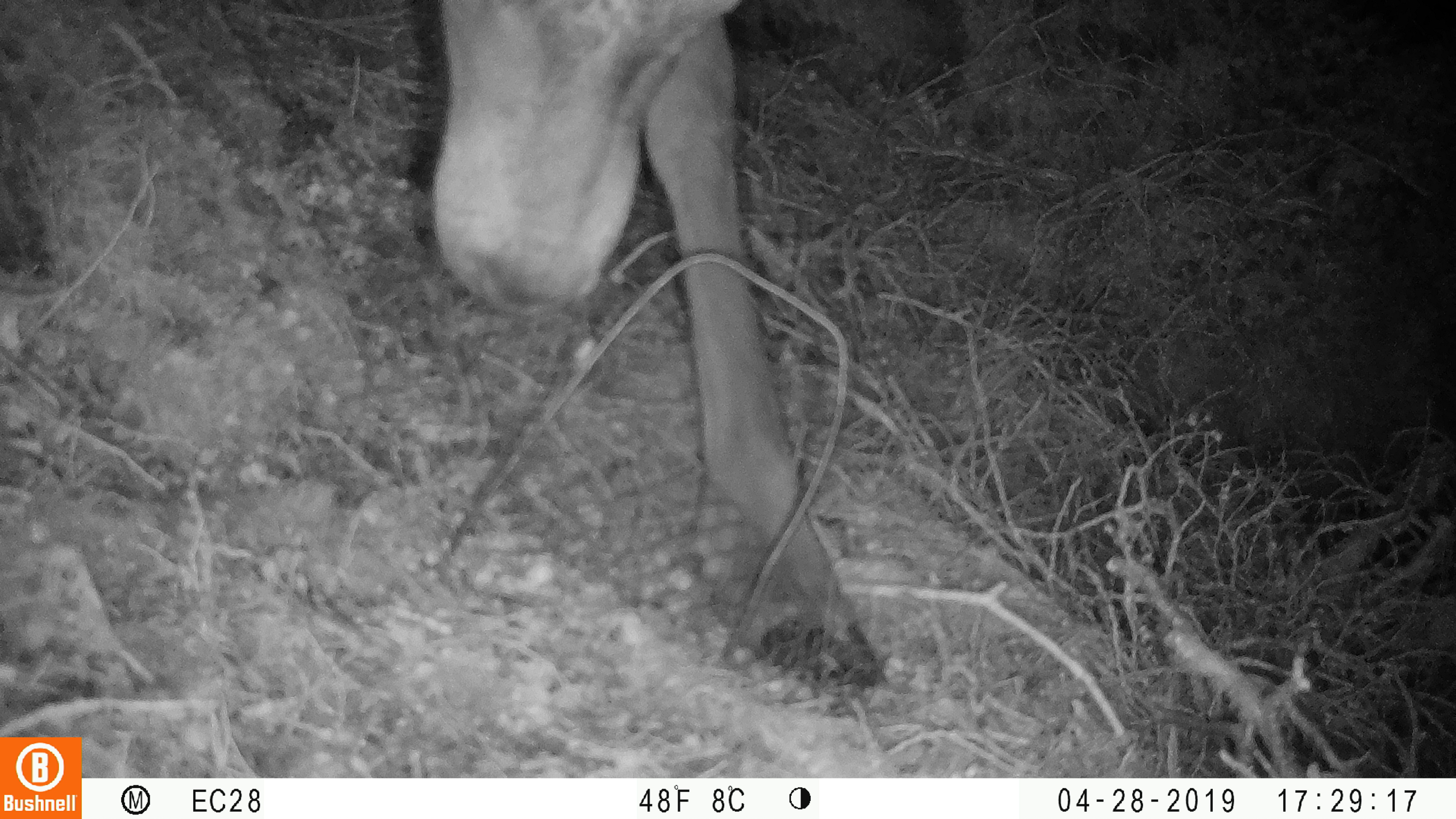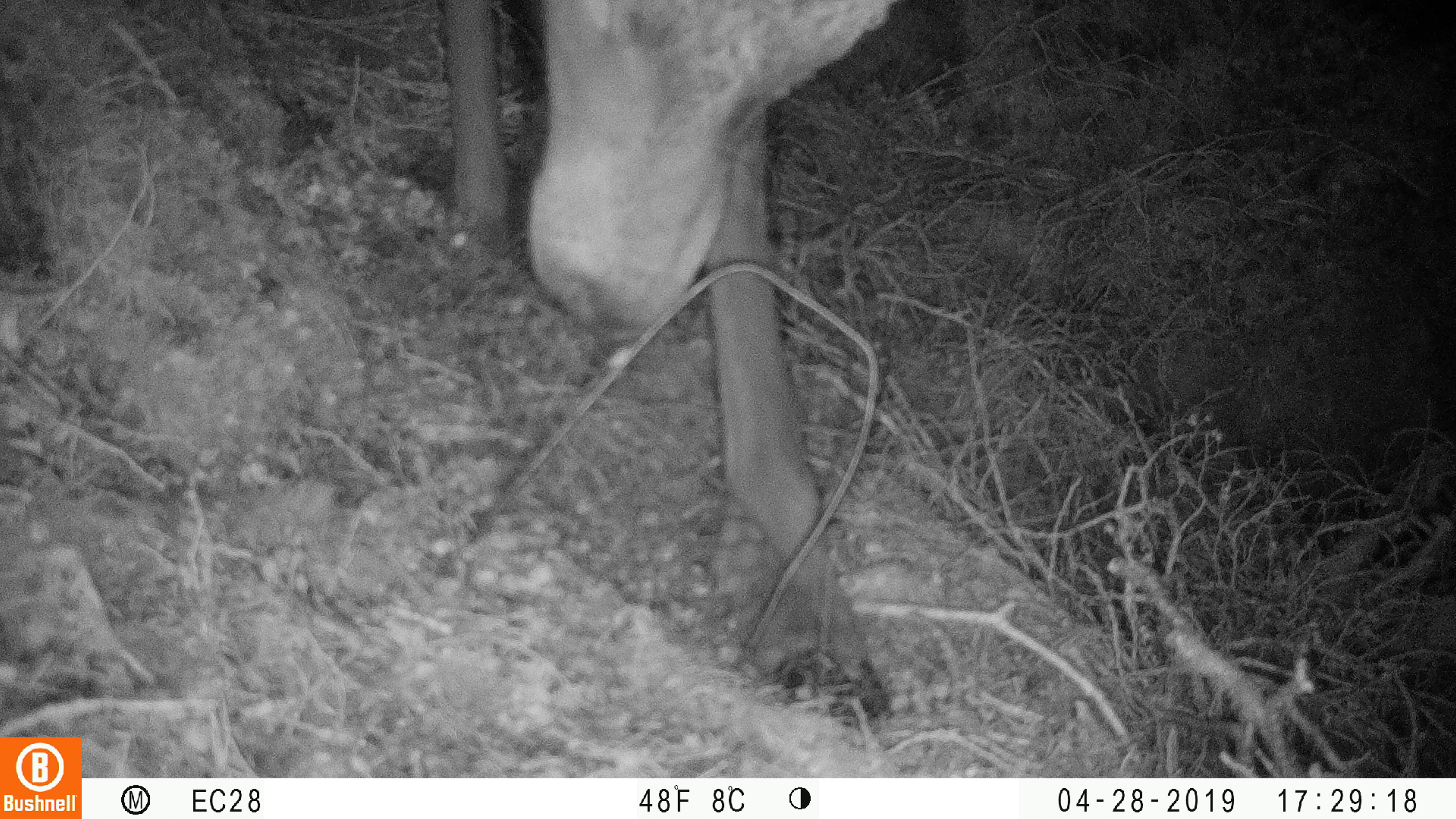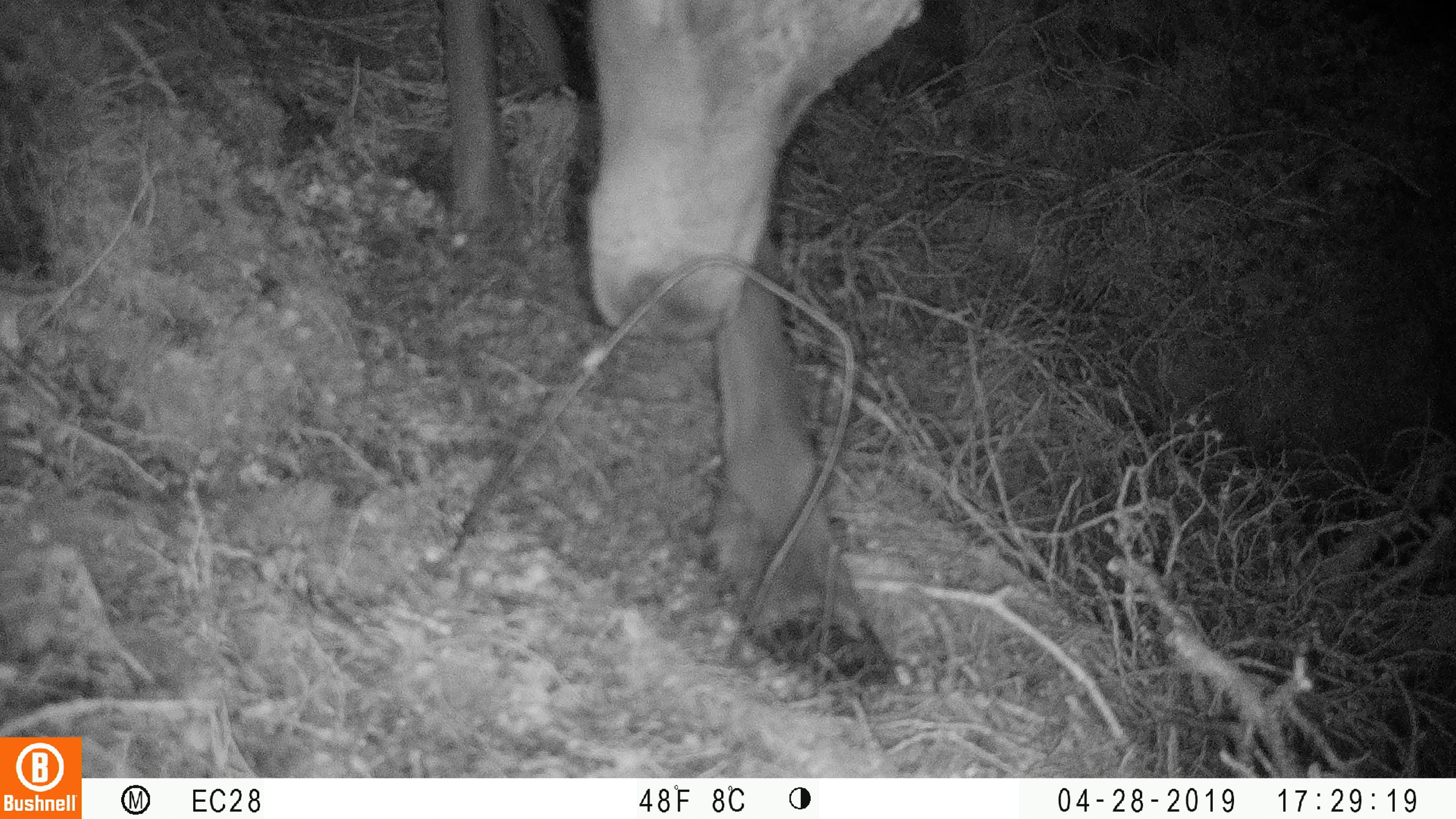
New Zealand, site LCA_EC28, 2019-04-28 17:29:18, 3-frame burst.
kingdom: Animalia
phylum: Chordata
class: Mammalia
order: Artiodactyla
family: Cervidae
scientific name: Cervidae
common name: deer